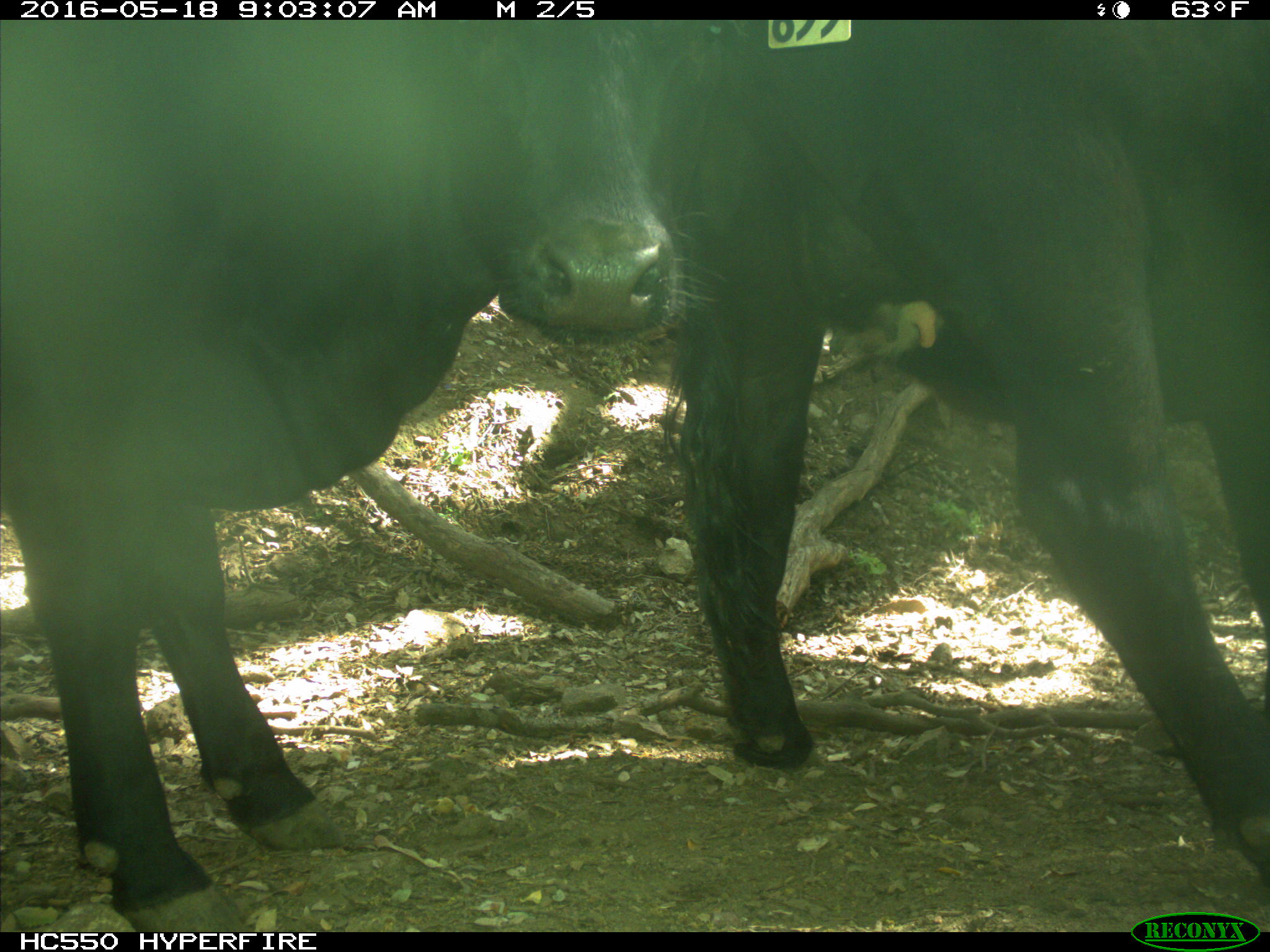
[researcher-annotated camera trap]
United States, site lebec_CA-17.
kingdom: Animalia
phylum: Chordata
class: Mammalia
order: Artiodactyla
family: Bovidae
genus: Bos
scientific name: Bos taurus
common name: domestic cow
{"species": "Bos taurus (domestic cow)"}